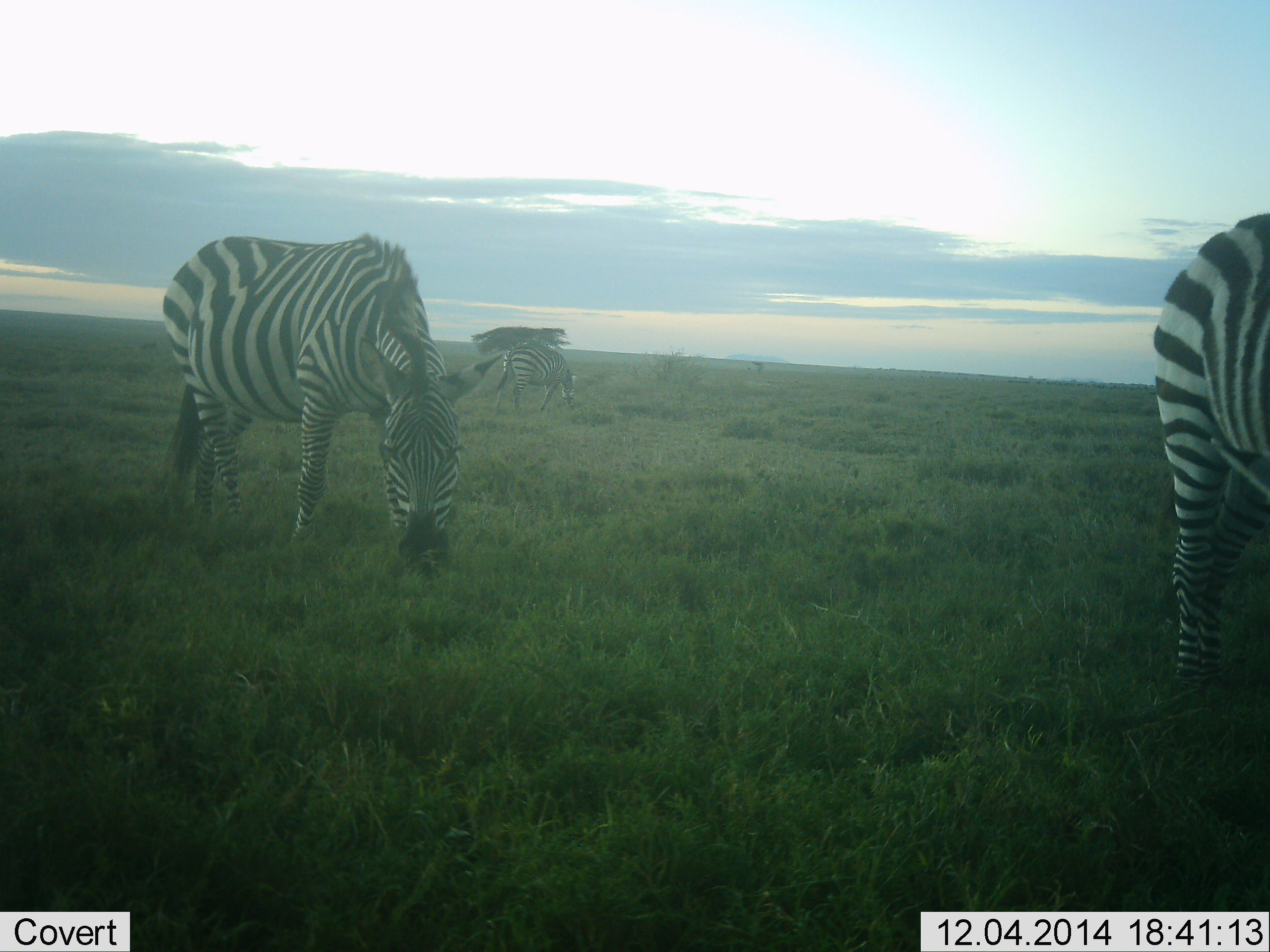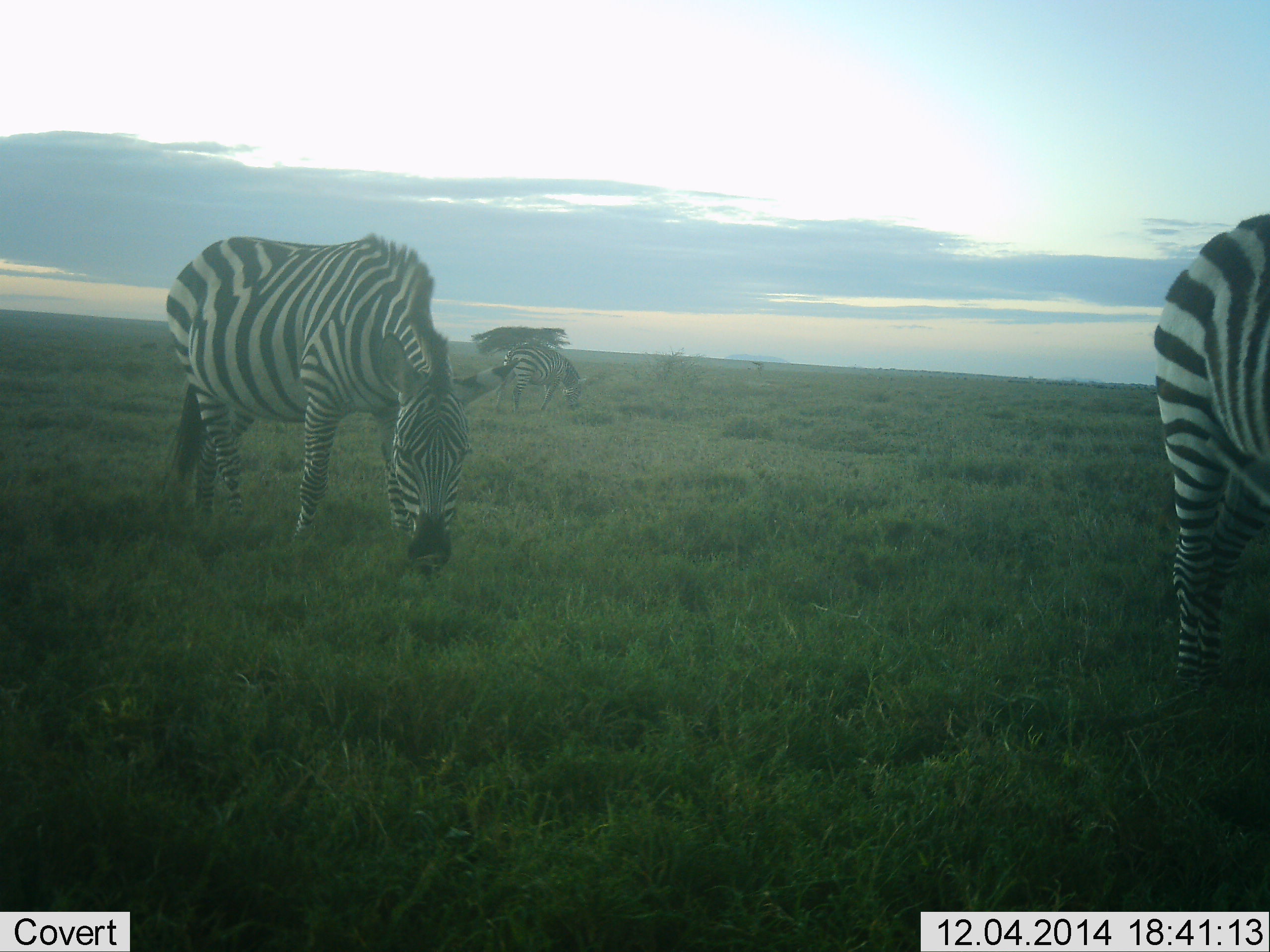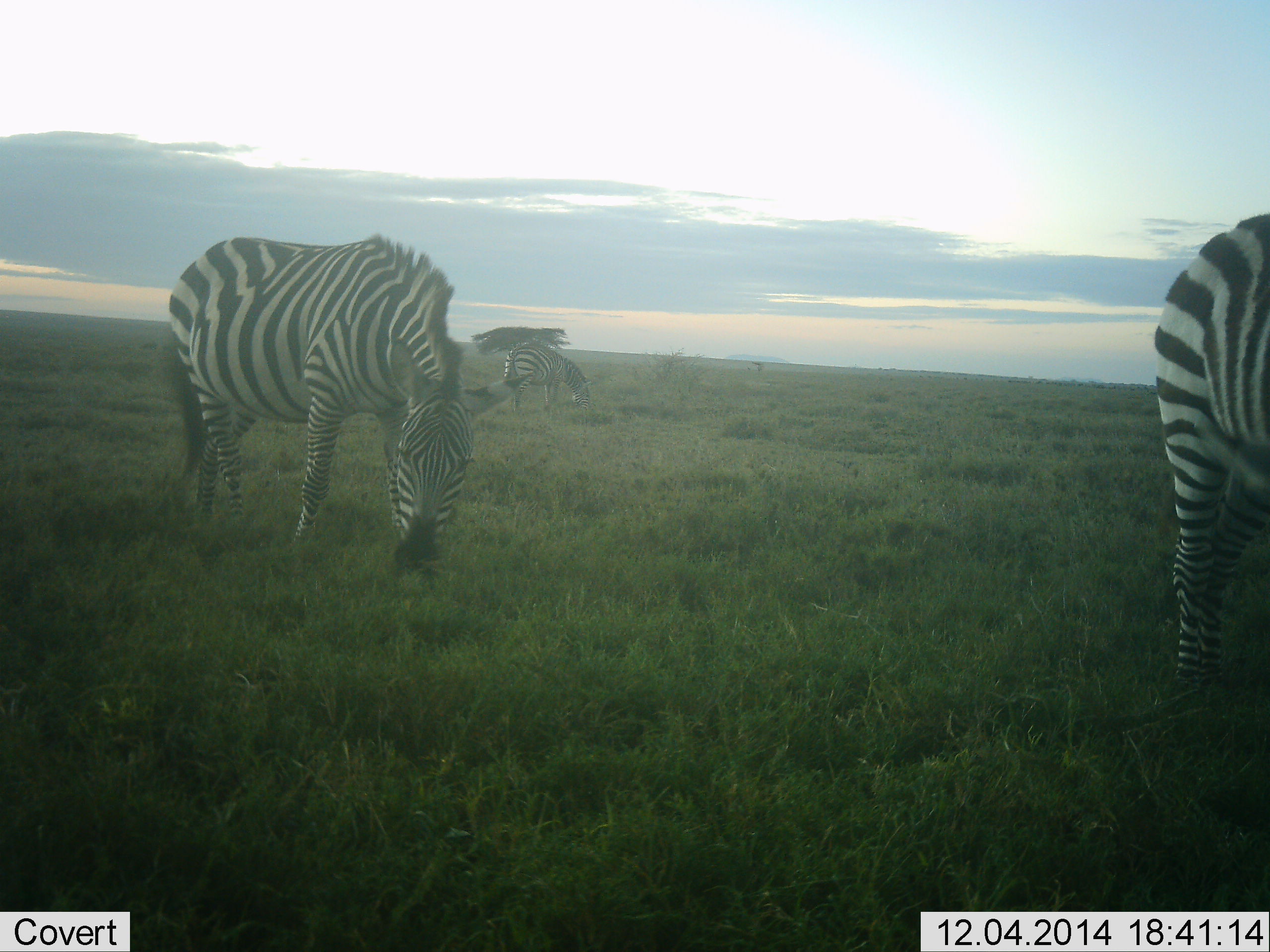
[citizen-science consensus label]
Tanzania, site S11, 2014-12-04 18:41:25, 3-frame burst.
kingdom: Animalia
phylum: Chordata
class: Mammalia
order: Perissodactyla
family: Equidae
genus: Equus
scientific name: Equus quagga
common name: plains zebra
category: zebra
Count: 3.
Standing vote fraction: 20%.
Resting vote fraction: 0%.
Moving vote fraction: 10%.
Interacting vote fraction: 0%.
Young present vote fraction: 0%.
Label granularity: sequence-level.